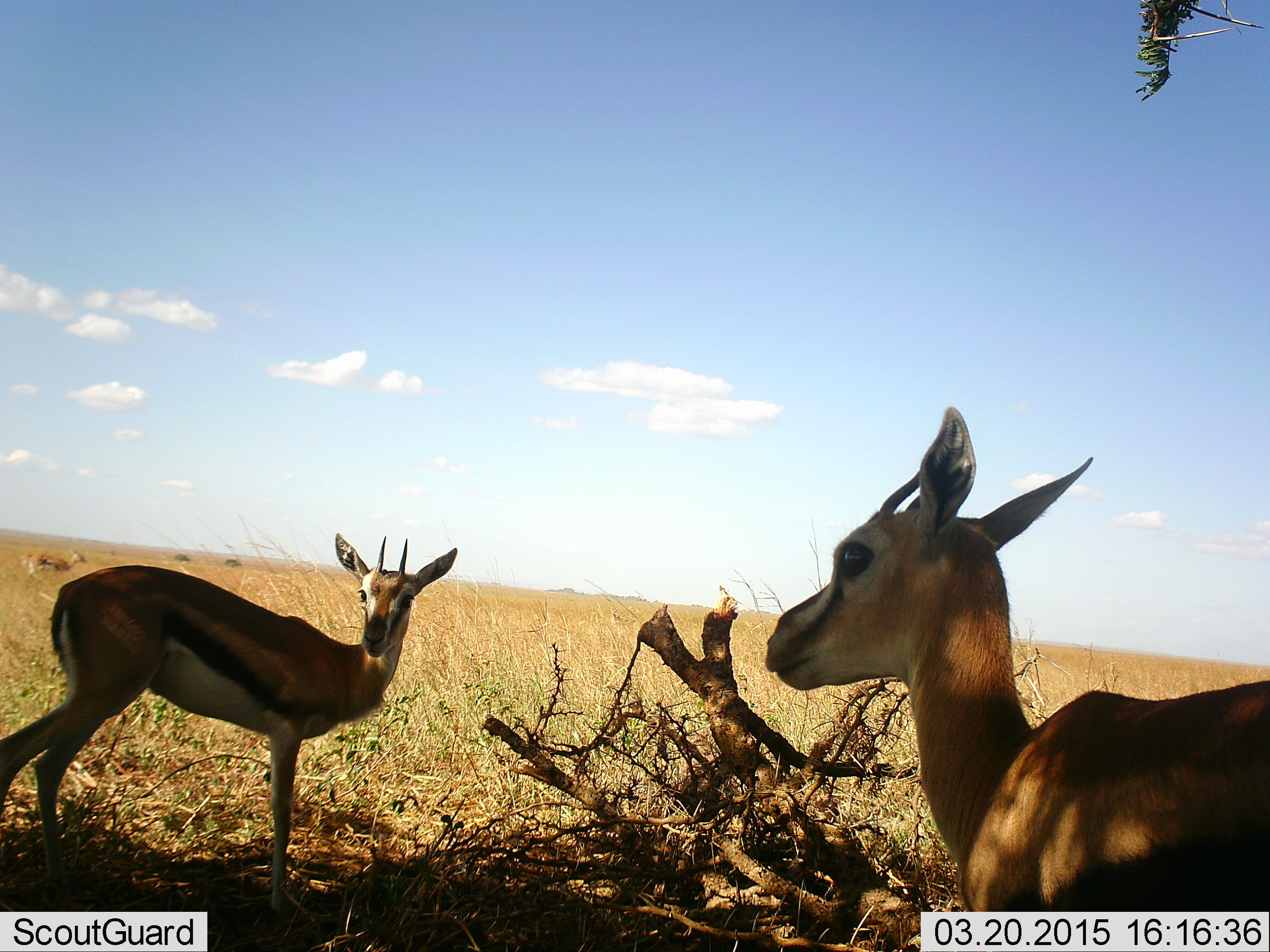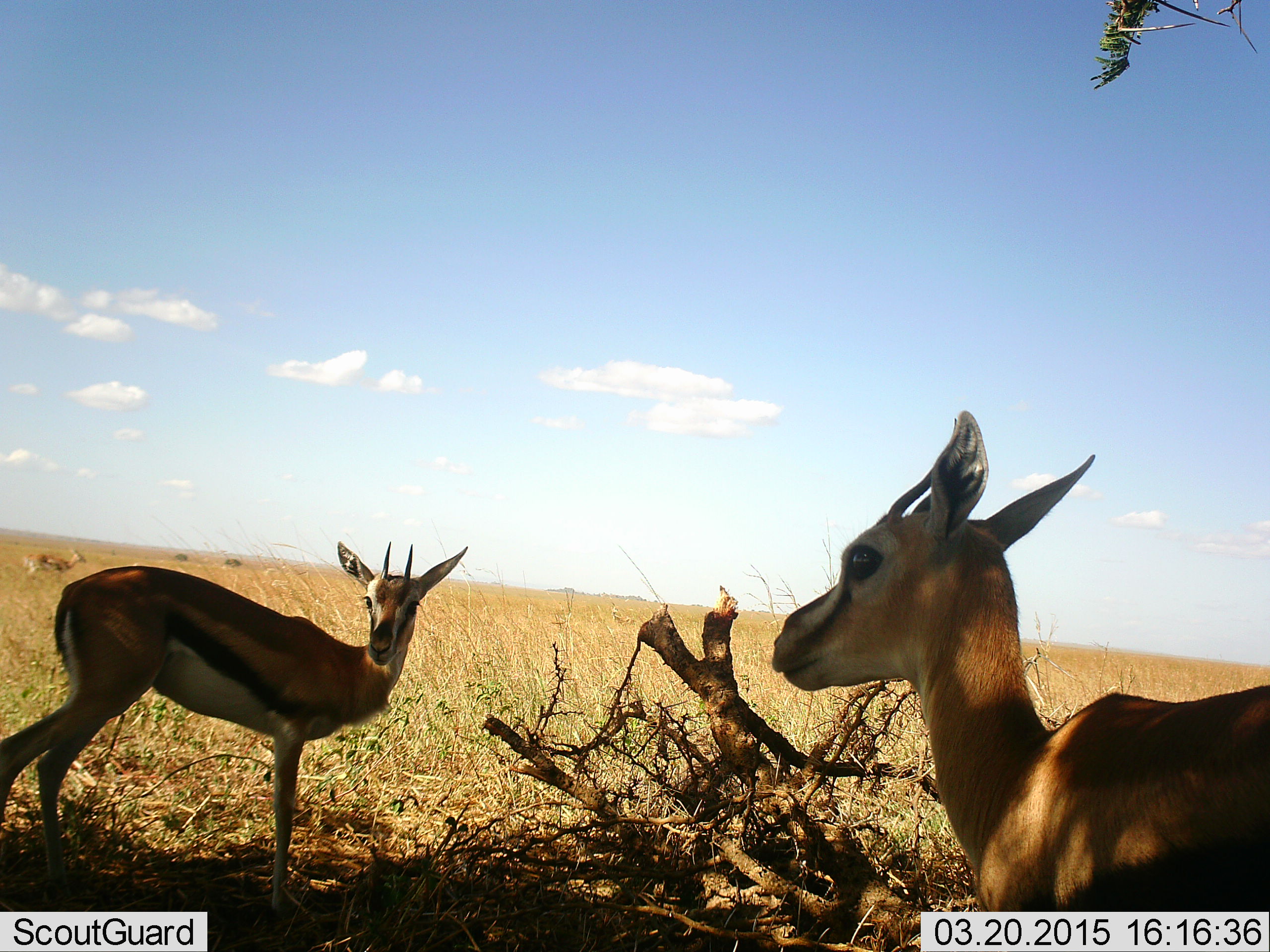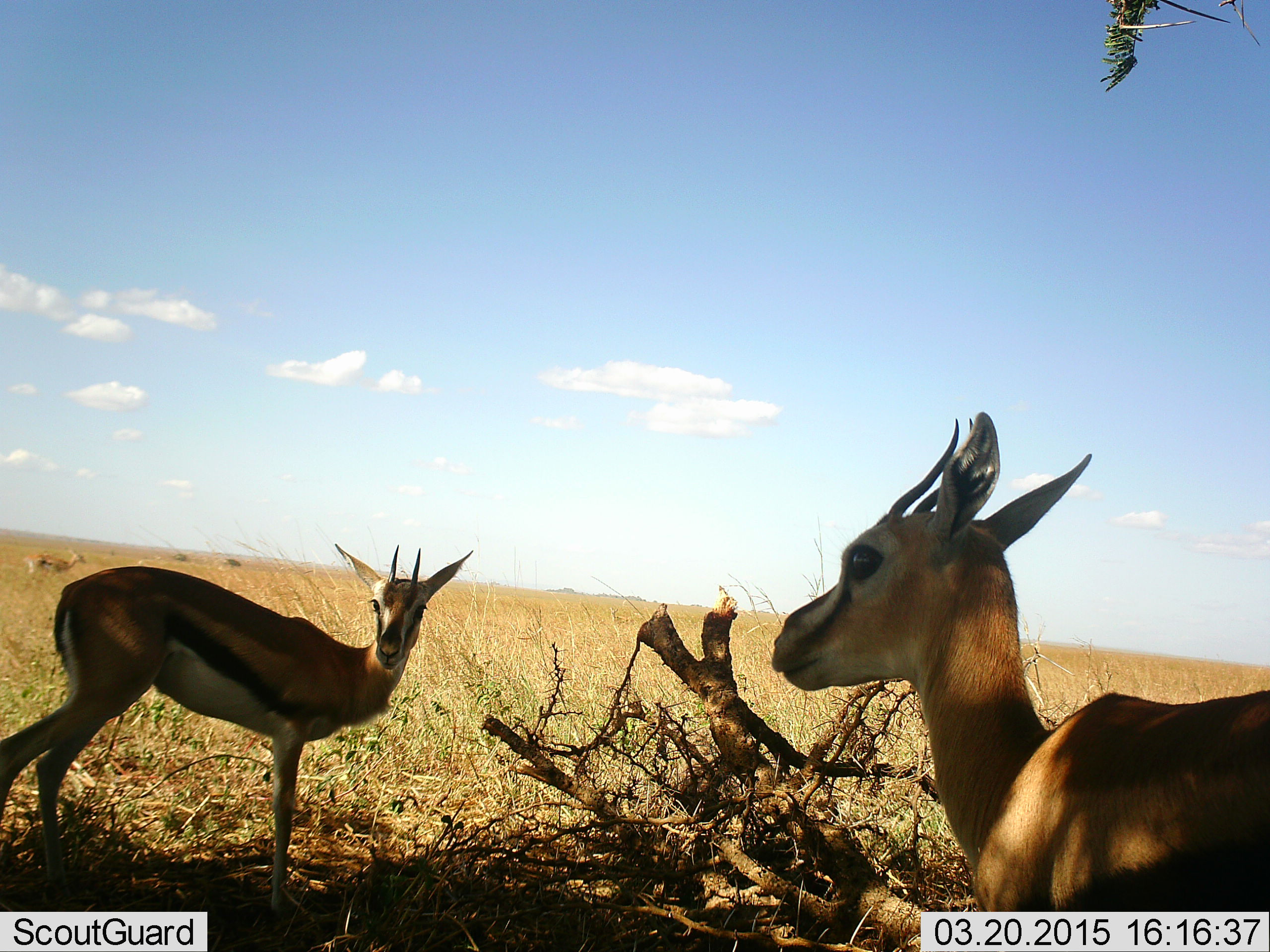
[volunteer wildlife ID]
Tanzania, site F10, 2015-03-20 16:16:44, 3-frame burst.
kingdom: Animalia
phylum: Chordata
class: Mammalia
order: Artiodactyla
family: Bovidae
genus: Eudorcas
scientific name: Eudorcas thomsonii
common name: thomson's gazelle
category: gazellethomsons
Gazellethomsons (thomson's gazelle) (Eudorcas thomsonii), count 3. Behavior (volunteer vote fractions): standing 100%, resting 10%, moving 0%, interacting 0%. Young present (vote fraction): 0%. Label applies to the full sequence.